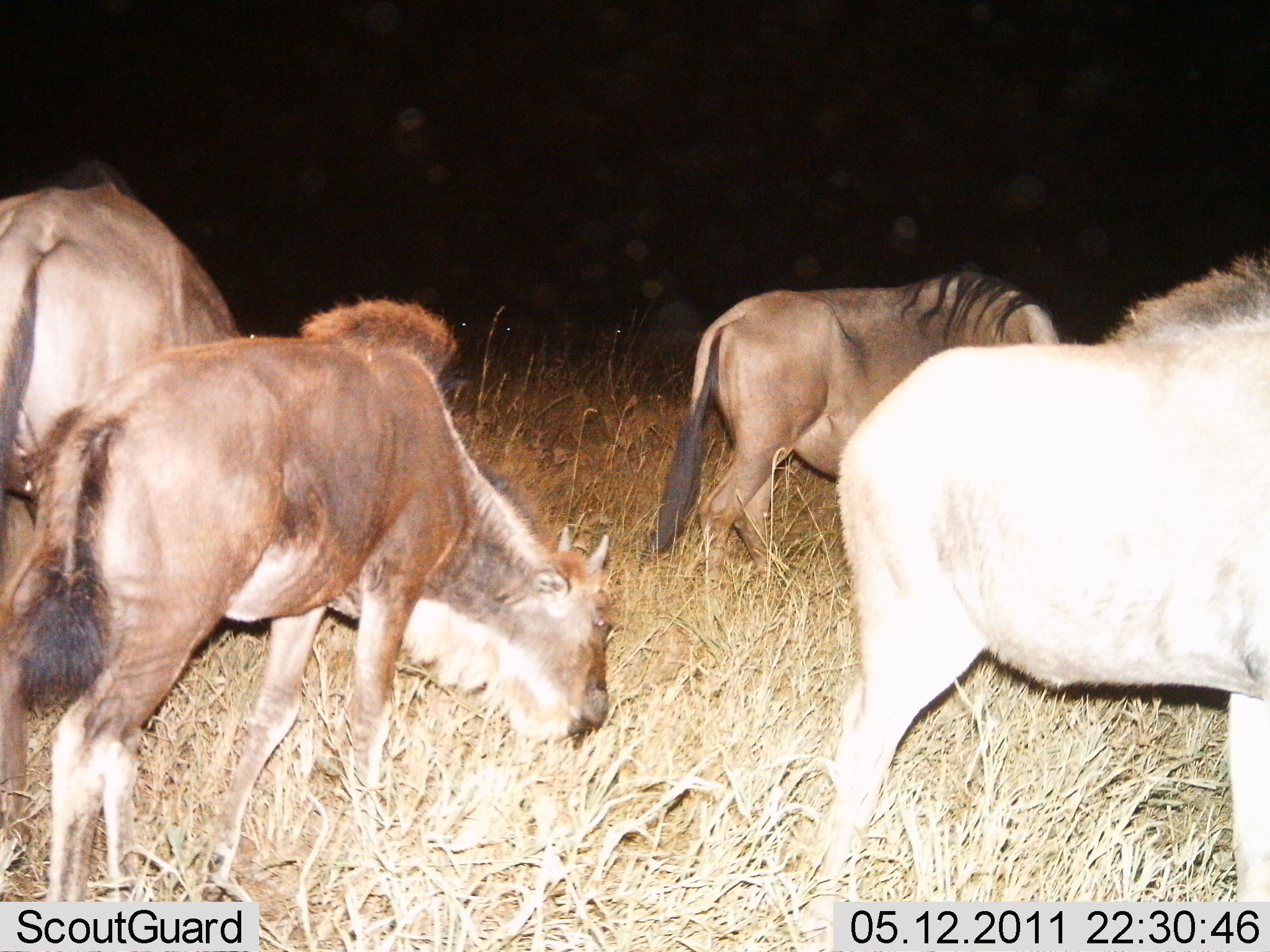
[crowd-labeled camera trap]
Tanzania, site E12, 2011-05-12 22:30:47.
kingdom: Animalia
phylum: Chordata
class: Mammalia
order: Artiodactyla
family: Bovidae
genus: Connochaetes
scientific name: Connochaetes taurinus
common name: blue wildebeest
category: wildebeest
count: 4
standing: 31%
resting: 0%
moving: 8%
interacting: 0%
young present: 31%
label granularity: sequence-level